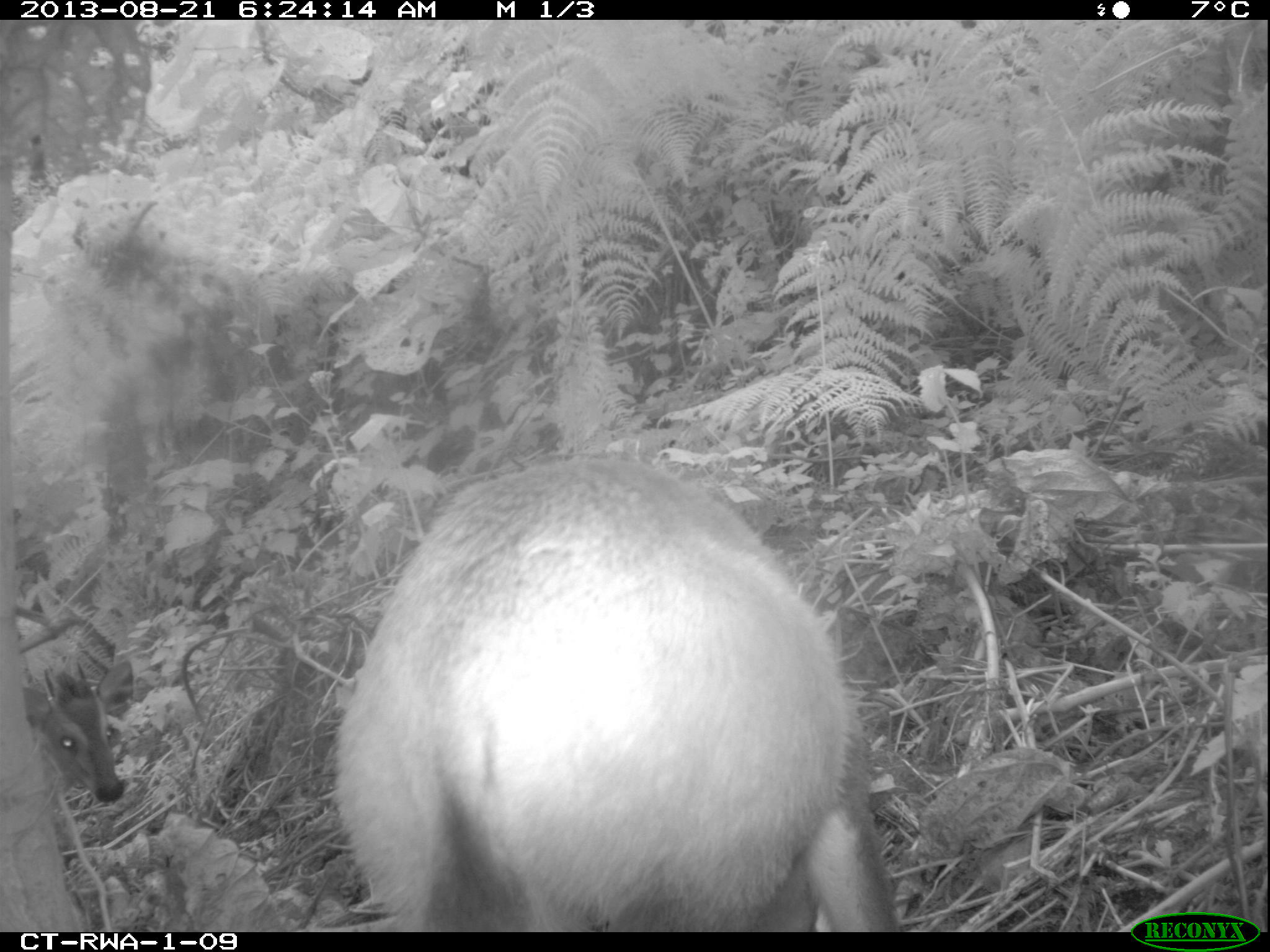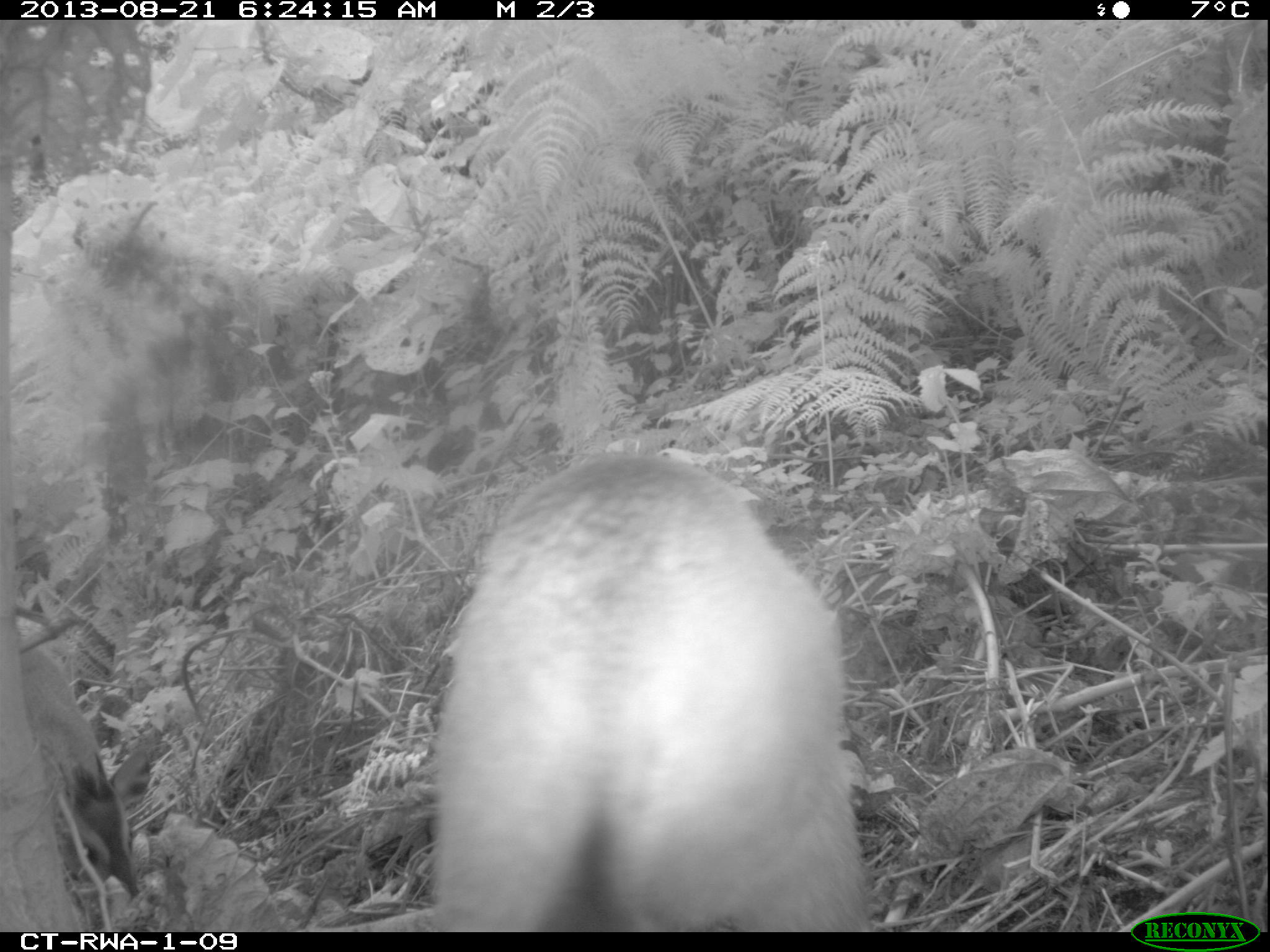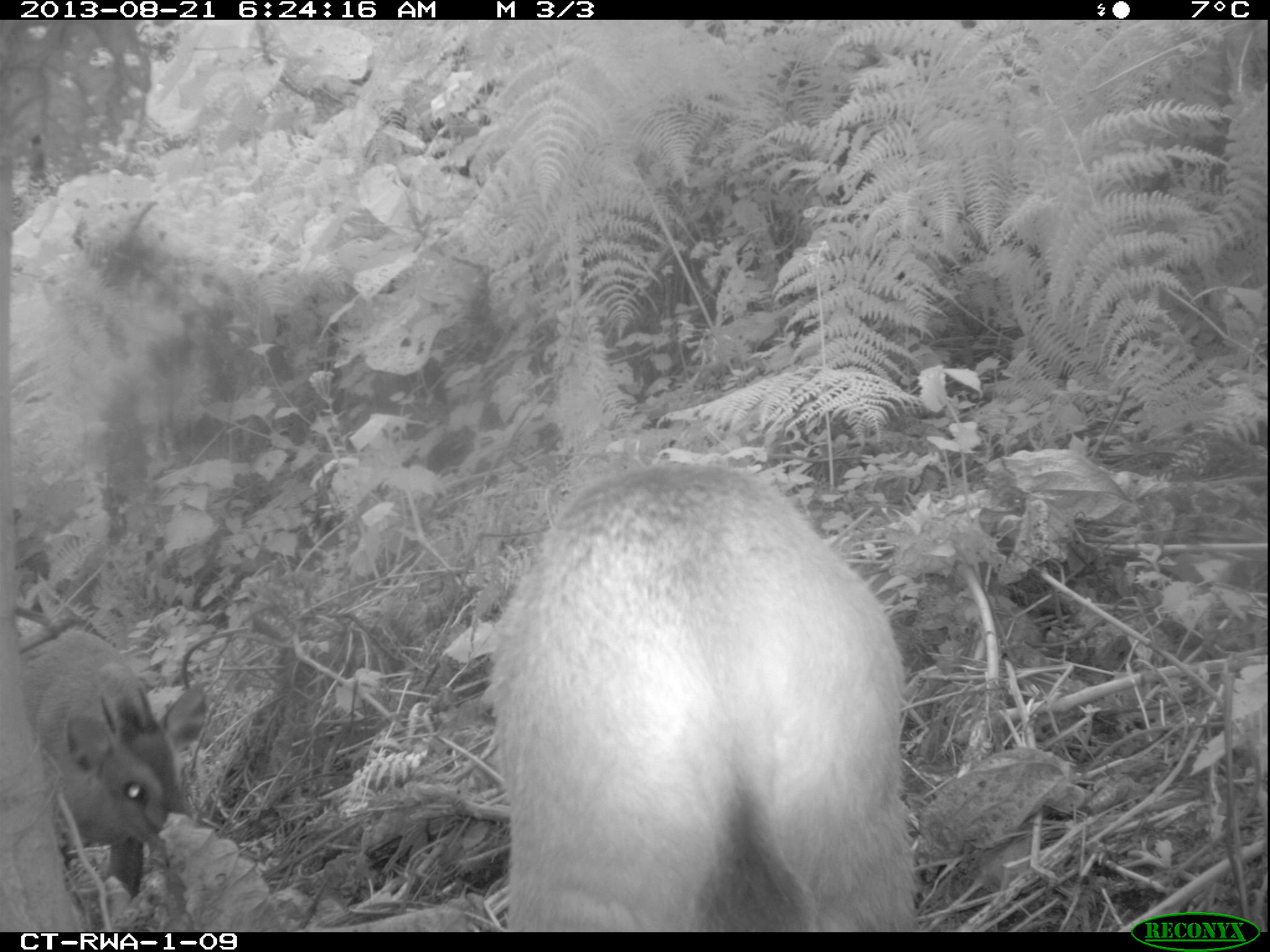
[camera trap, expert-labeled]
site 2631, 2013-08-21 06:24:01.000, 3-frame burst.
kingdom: Animalia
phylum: Chordata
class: Mammalia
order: Artiodactyla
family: Bovidae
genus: Cephalophus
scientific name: Cephalophus nigrifrons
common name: black-fronted duiker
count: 2